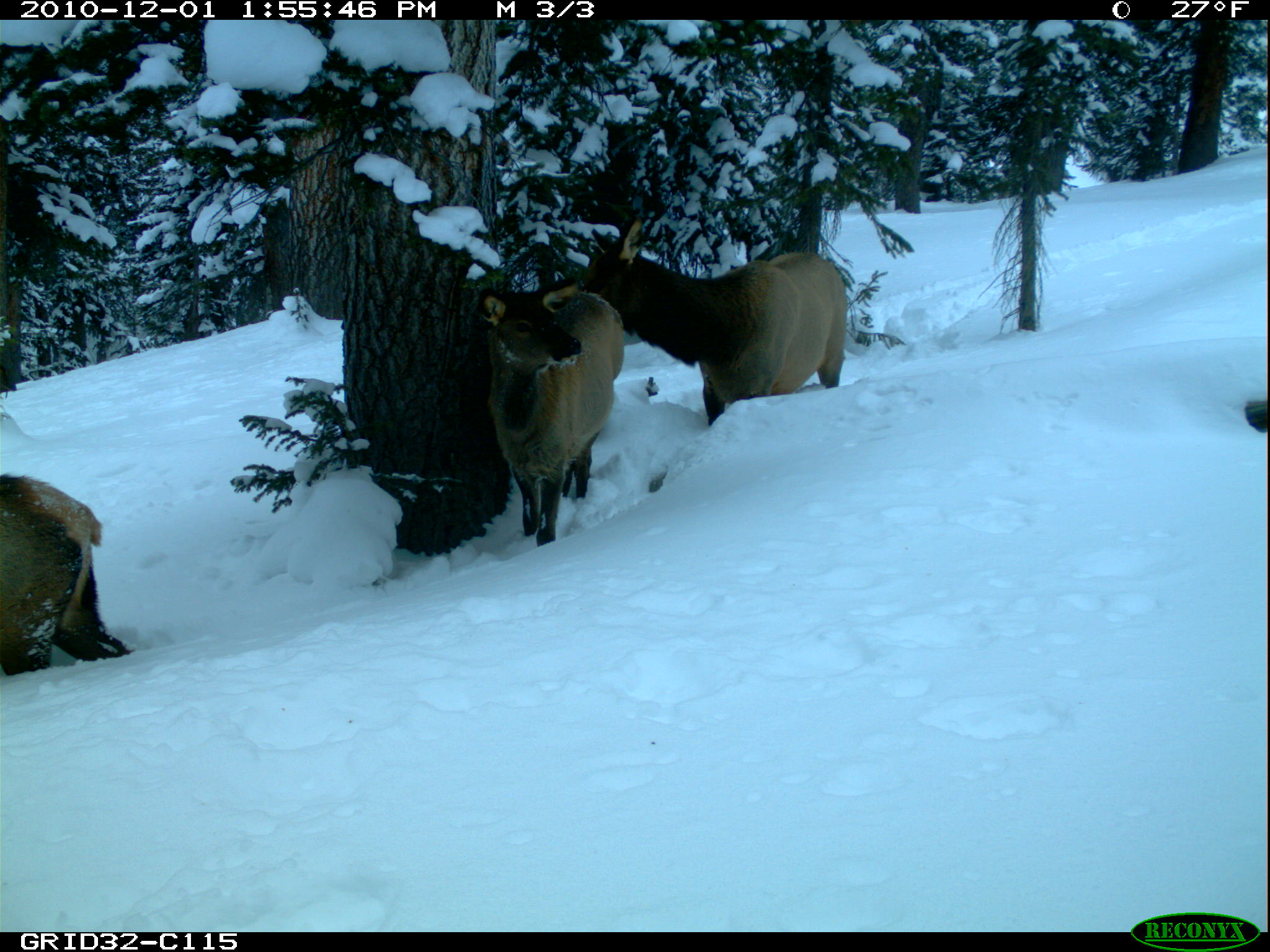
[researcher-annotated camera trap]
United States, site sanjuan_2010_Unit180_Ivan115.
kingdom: Animalia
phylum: Chordata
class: Mammalia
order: Artiodactyla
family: Cervidae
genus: Cervus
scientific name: Cervus elaphus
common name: red deer